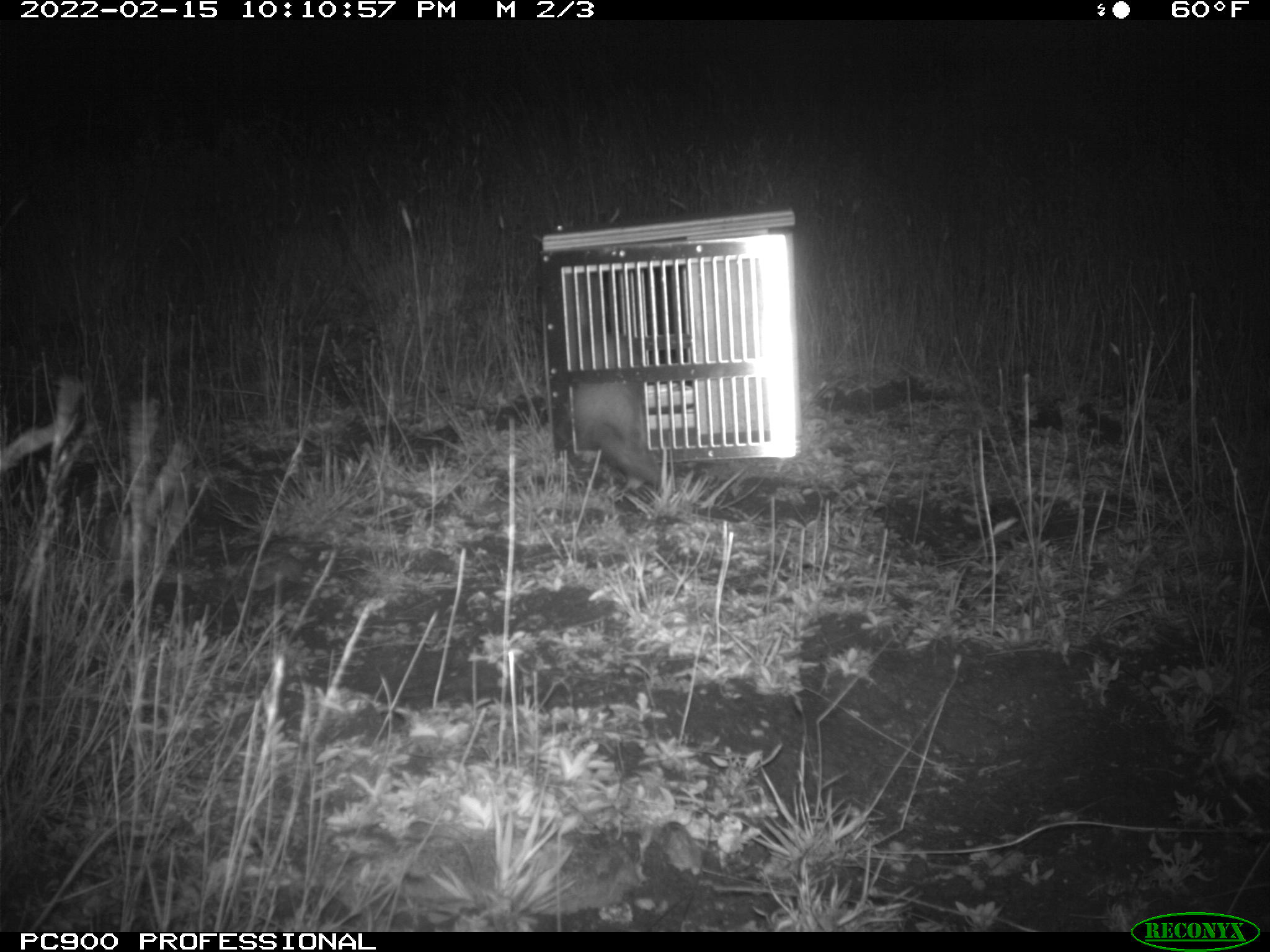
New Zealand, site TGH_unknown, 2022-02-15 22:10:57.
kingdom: Animalia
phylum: Chordata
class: Mammalia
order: Carnivora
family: Mustelidae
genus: Mustela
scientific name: Mustela furo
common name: ferret